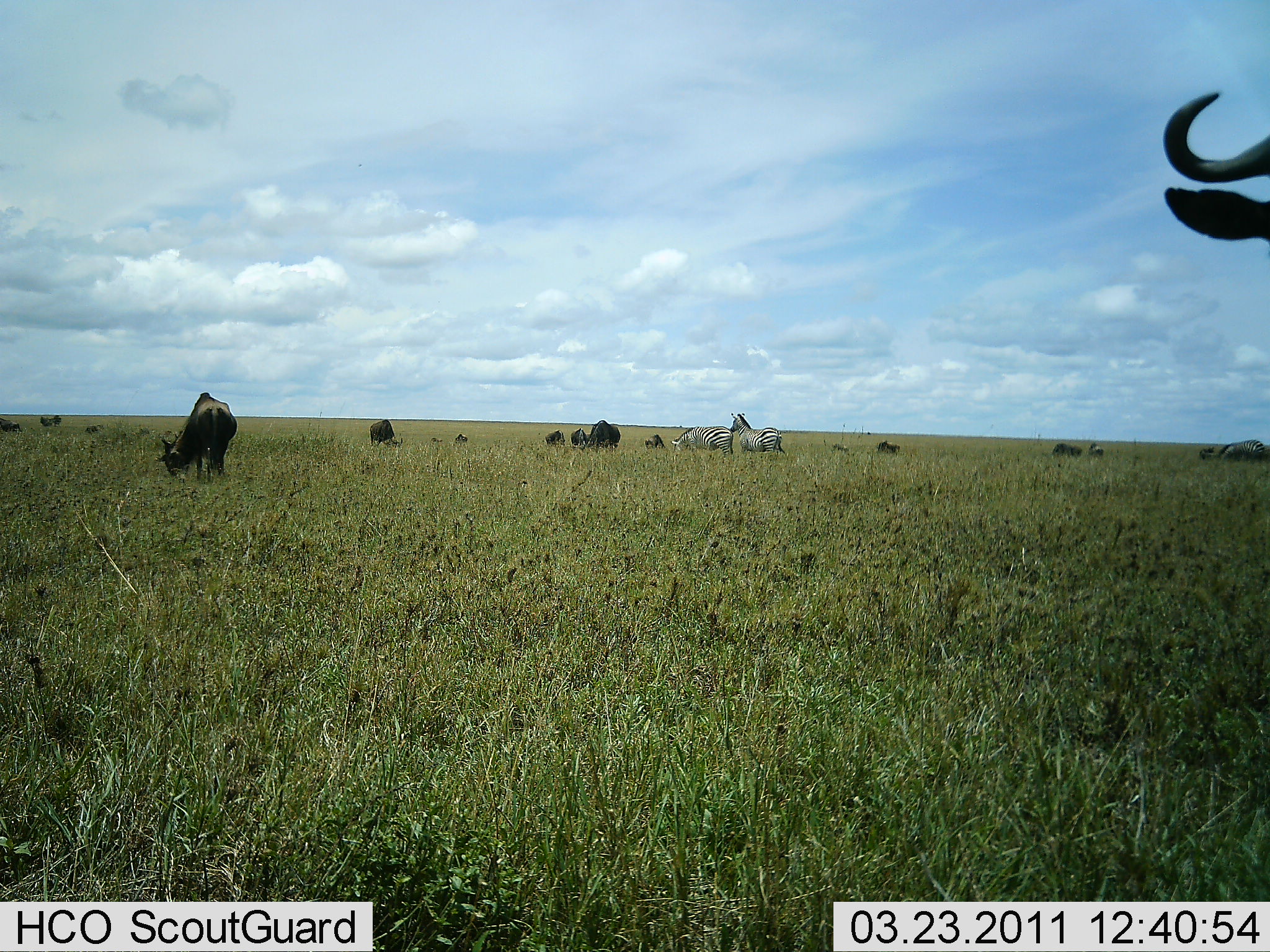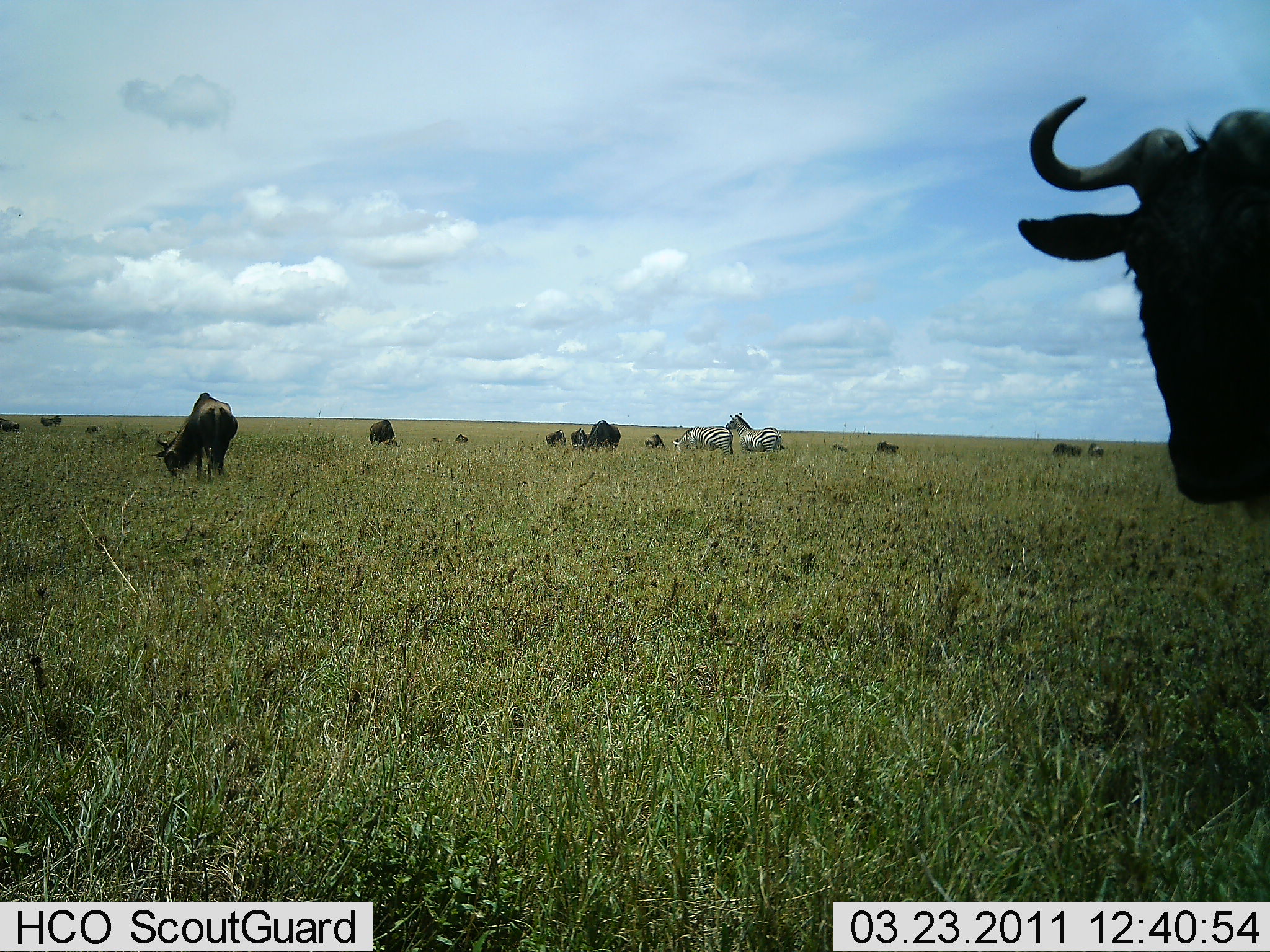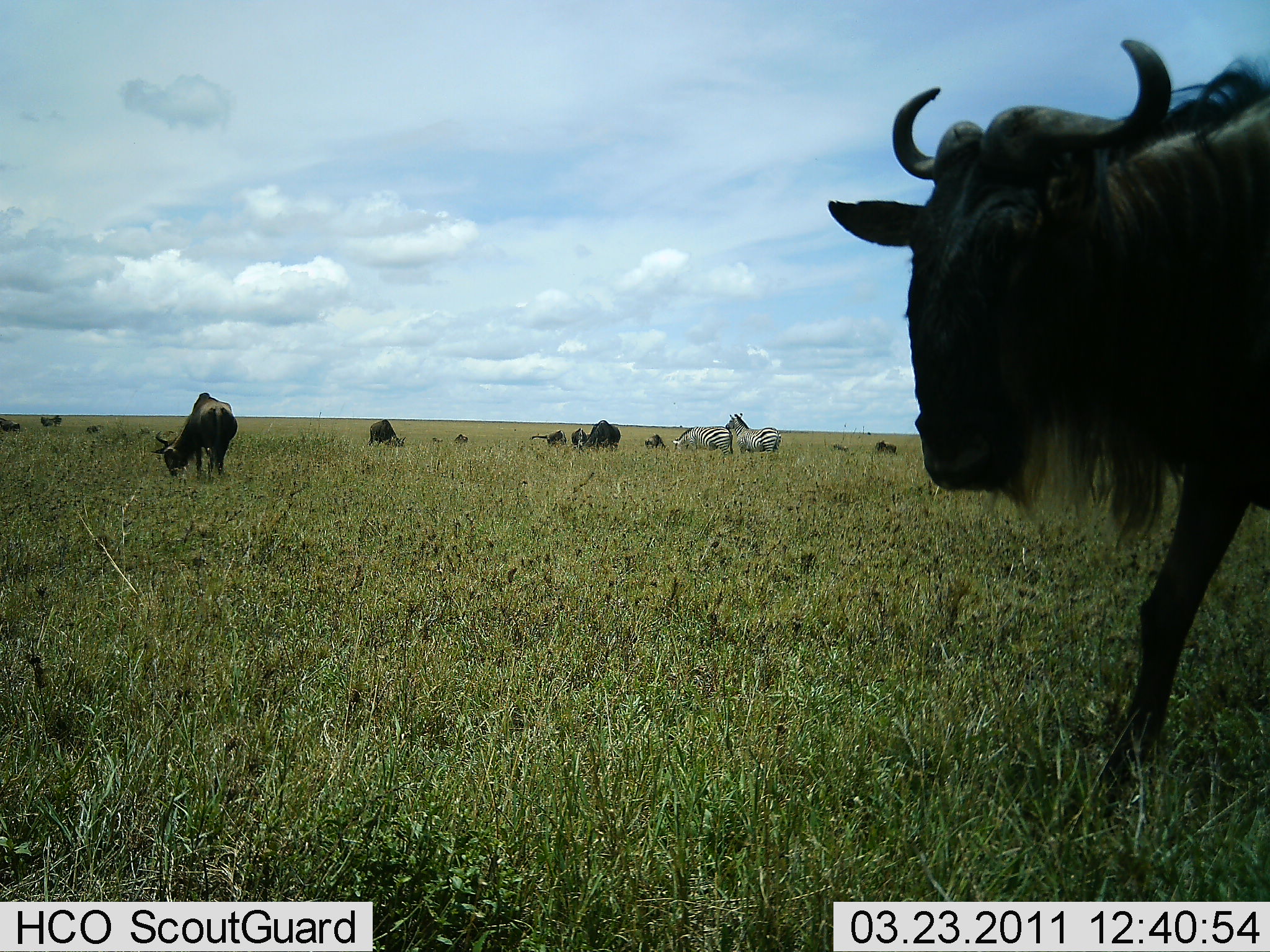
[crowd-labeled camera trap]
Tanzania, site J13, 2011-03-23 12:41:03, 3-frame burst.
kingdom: Animalia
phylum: Chordata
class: Mammalia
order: Artiodactyla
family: Bovidae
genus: Connochaetes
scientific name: Connochaetes taurinus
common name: blue wildebeest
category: wildebeest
Wildebeest (blue wildebeest) (Connochaetes taurinus), count 11-50. Behavior (volunteer vote fractions): standing 73%, resting 0%, moving 27%, interacting 0%. Young present (vote fraction): 0%. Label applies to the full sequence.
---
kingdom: Animalia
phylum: Chordata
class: Mammalia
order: Perissodactyla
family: Equidae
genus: Equus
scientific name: Equus quagga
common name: plains zebra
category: zebra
Zebra (plains zebra) (Equus quagga), count 2. Behavior (volunteer vote fractions): standing 62%, resting 0%, moving 0%, interacting 15%. Young present (vote fraction): 0%. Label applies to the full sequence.